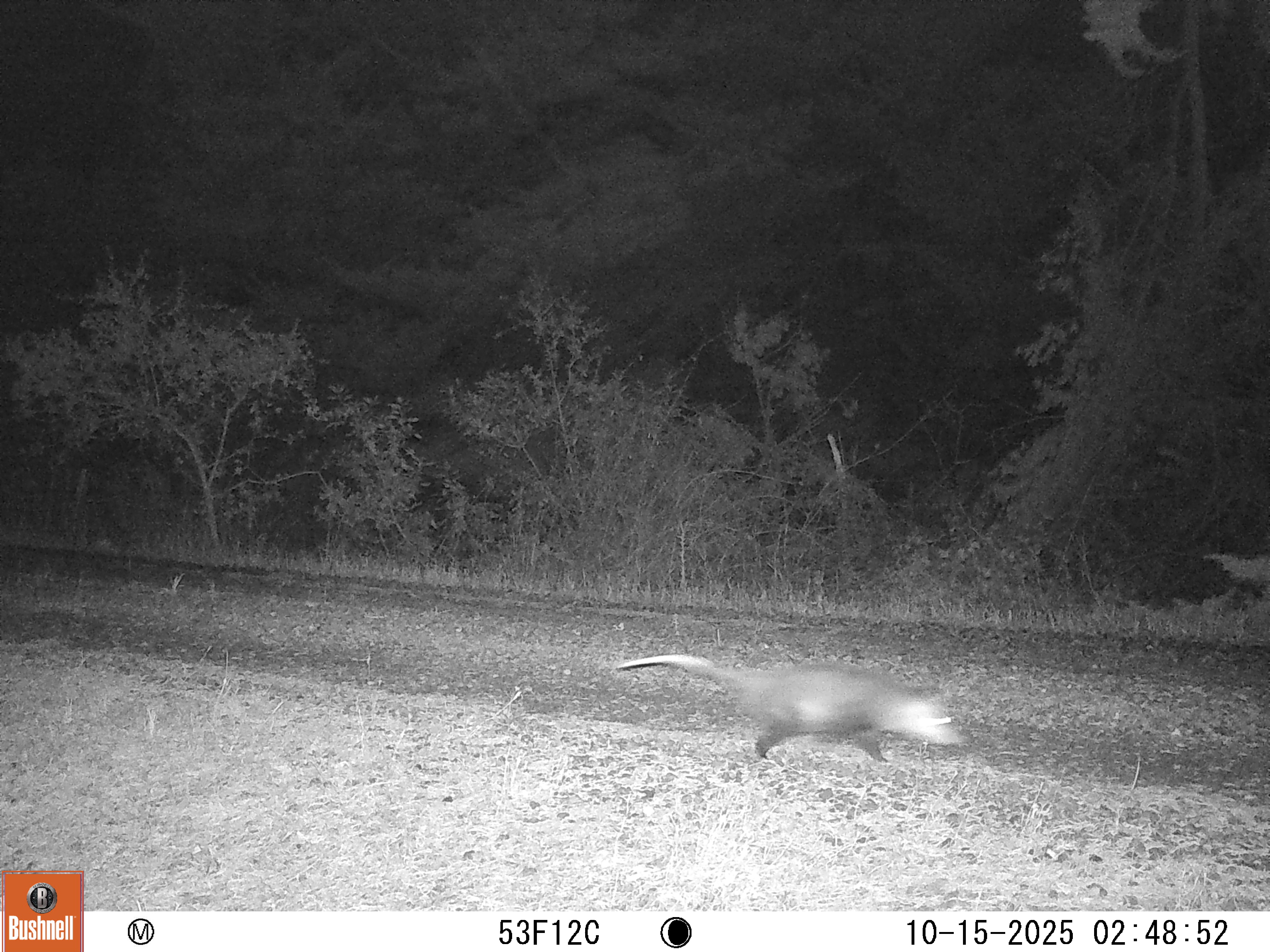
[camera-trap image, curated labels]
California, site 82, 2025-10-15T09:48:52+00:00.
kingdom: Animalia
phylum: Chordata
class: Mammalia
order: Didelphimorphia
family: Didelphidae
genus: Didelphis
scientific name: Didelphis virginiana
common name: virginia opossum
Virginia opossum (Didelphis virginiana).